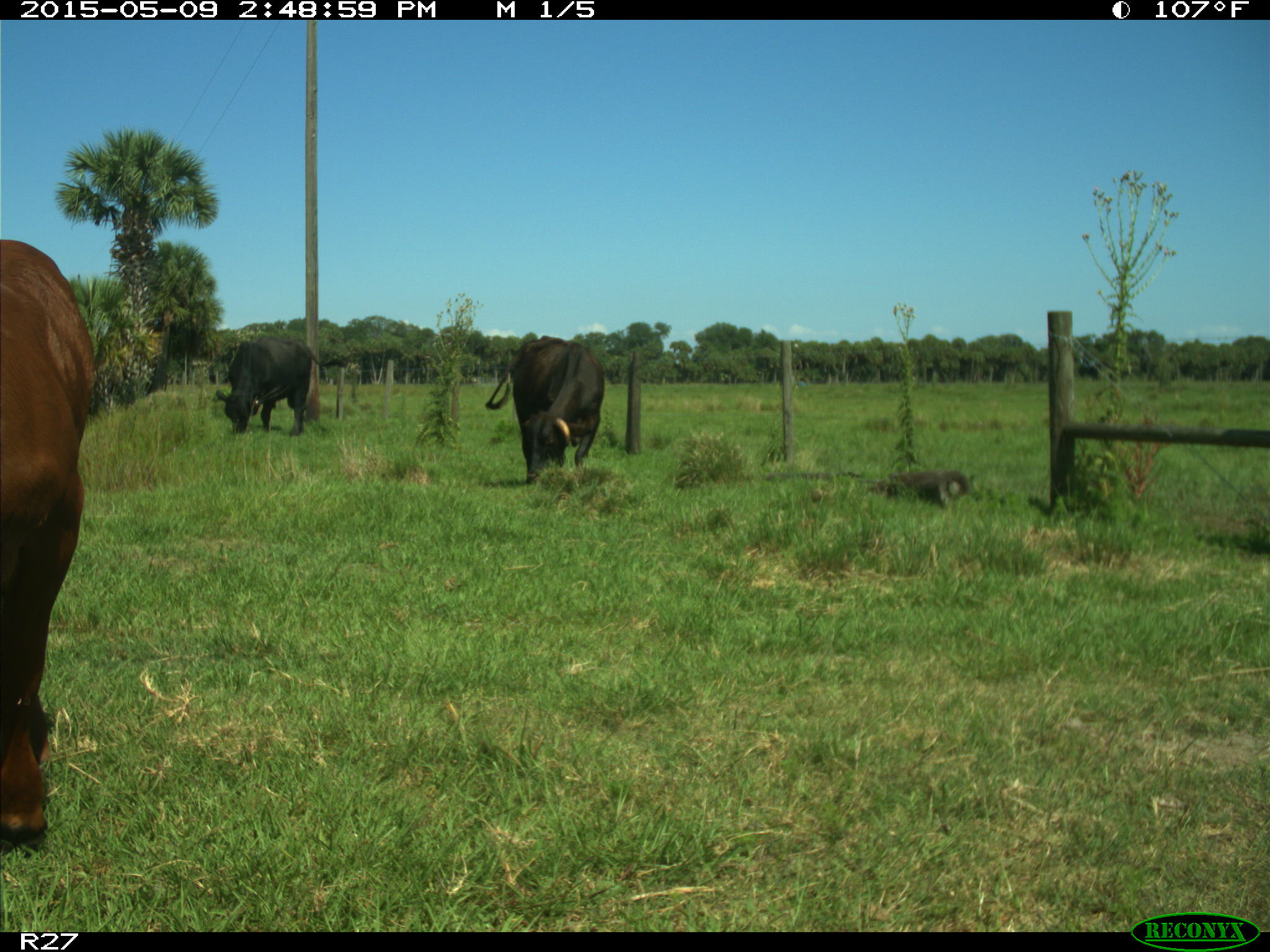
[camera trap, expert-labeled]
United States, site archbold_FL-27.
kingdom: Animalia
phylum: Chordata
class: Mammalia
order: Artiodactyla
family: Bovidae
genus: Bos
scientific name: Bos taurus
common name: domestic cow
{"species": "Bos taurus (domestic cow)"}